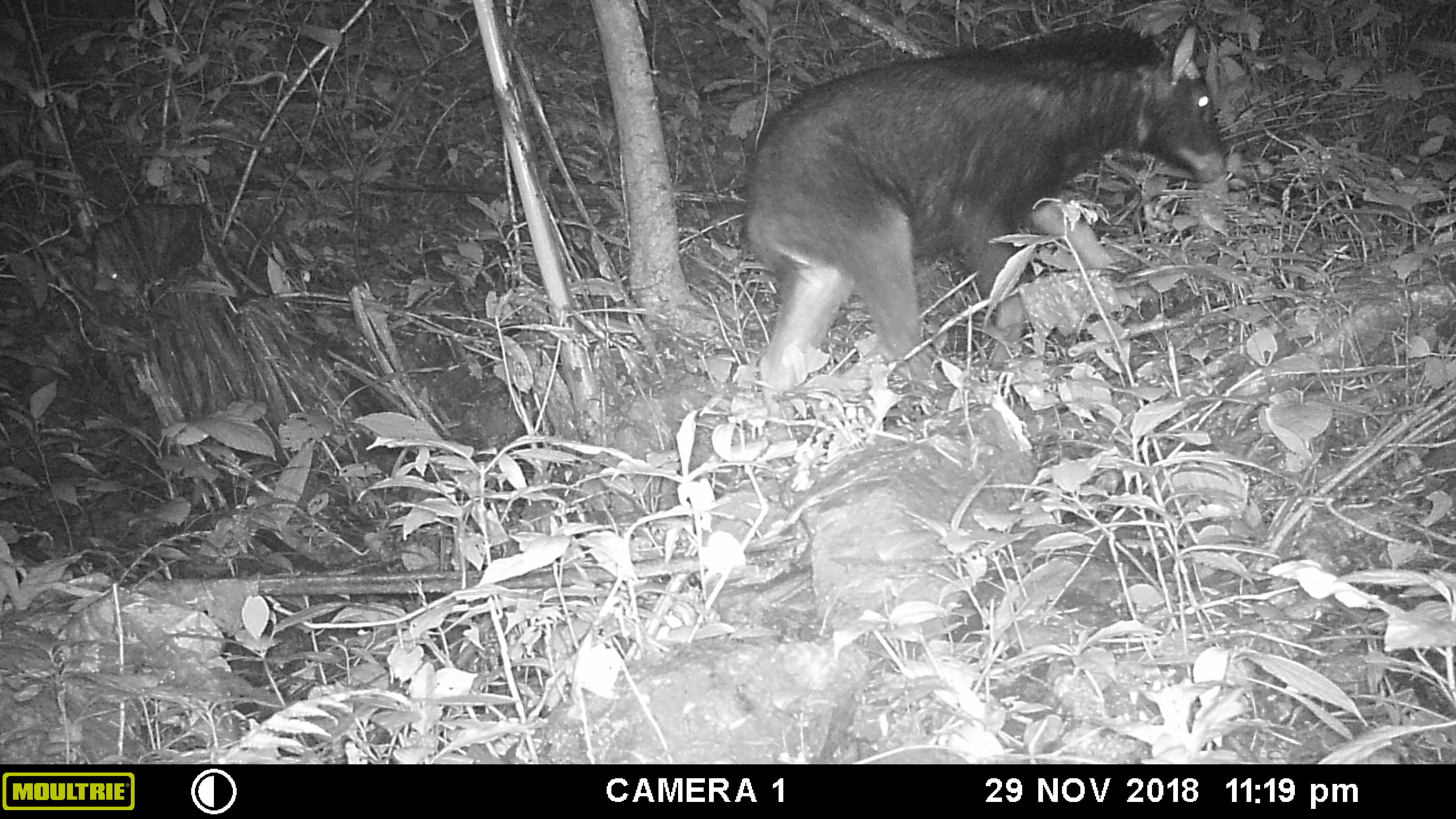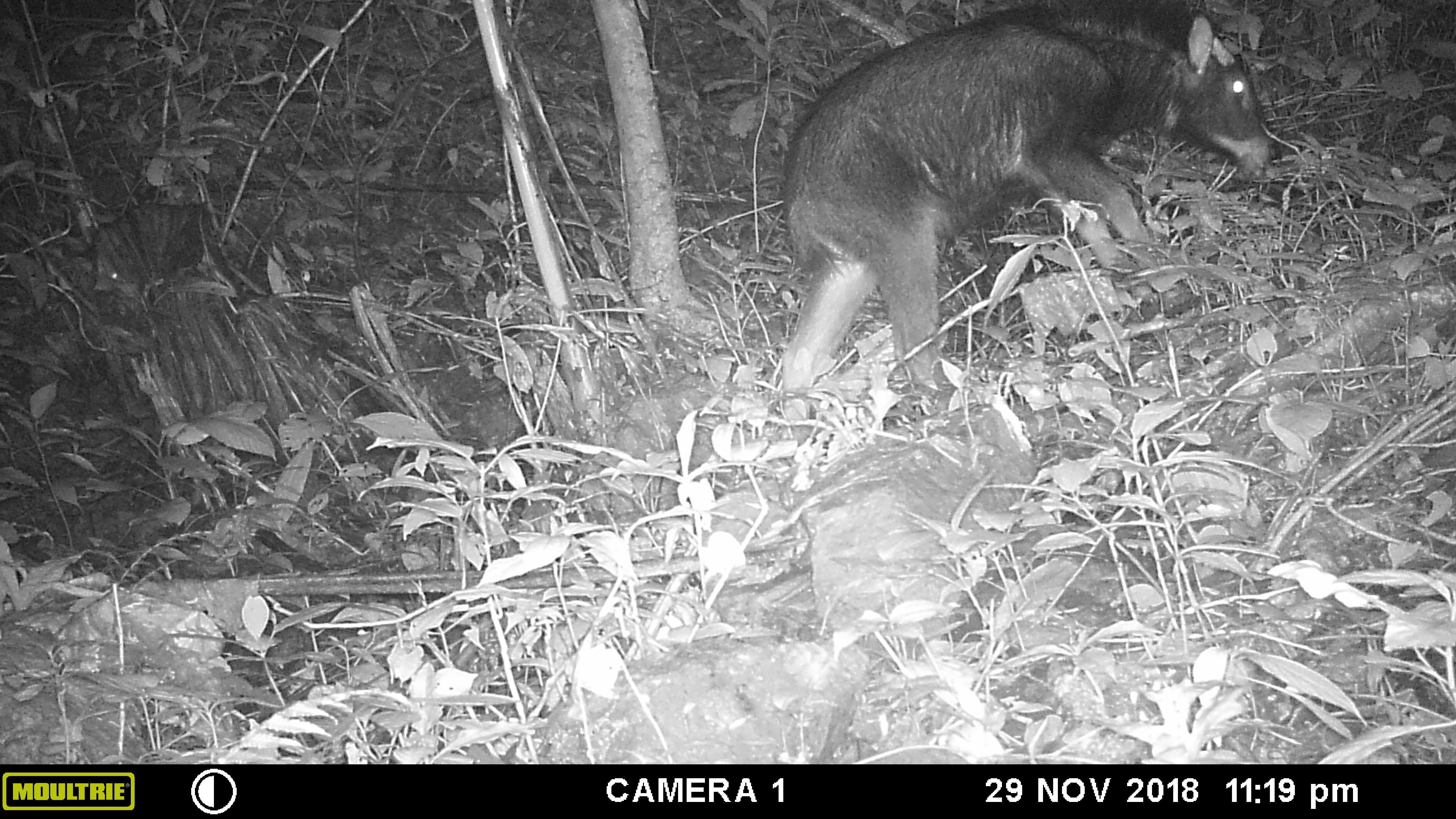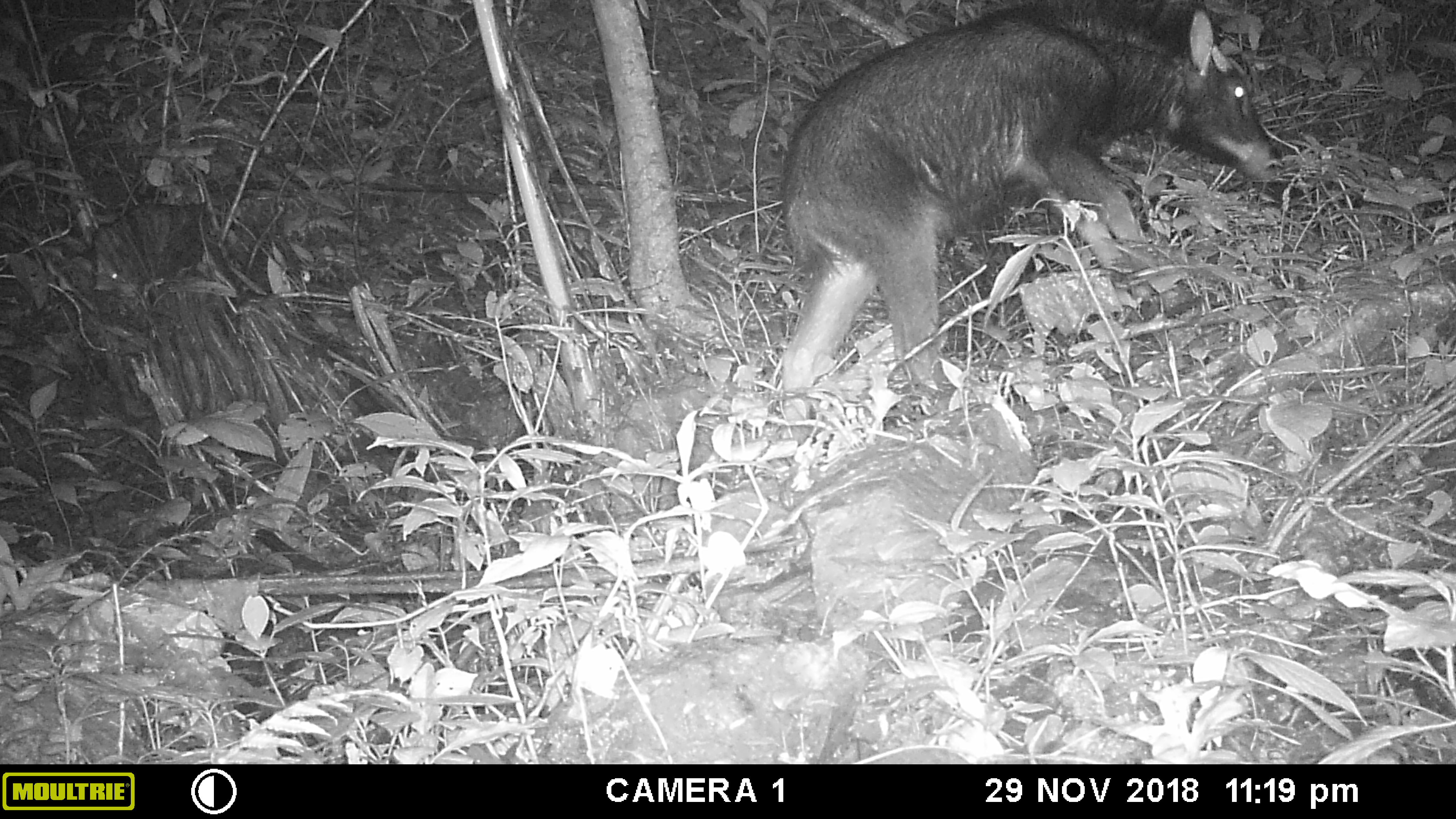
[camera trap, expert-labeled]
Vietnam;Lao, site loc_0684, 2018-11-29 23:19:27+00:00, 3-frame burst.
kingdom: Animalia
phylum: Chordata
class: Mammalia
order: Artiodactyla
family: Bovidae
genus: Capricornis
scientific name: Capricornis sumatraensis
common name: chinese serow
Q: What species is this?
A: Chinese serow (Capricornis sumatraensis).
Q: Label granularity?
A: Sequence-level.